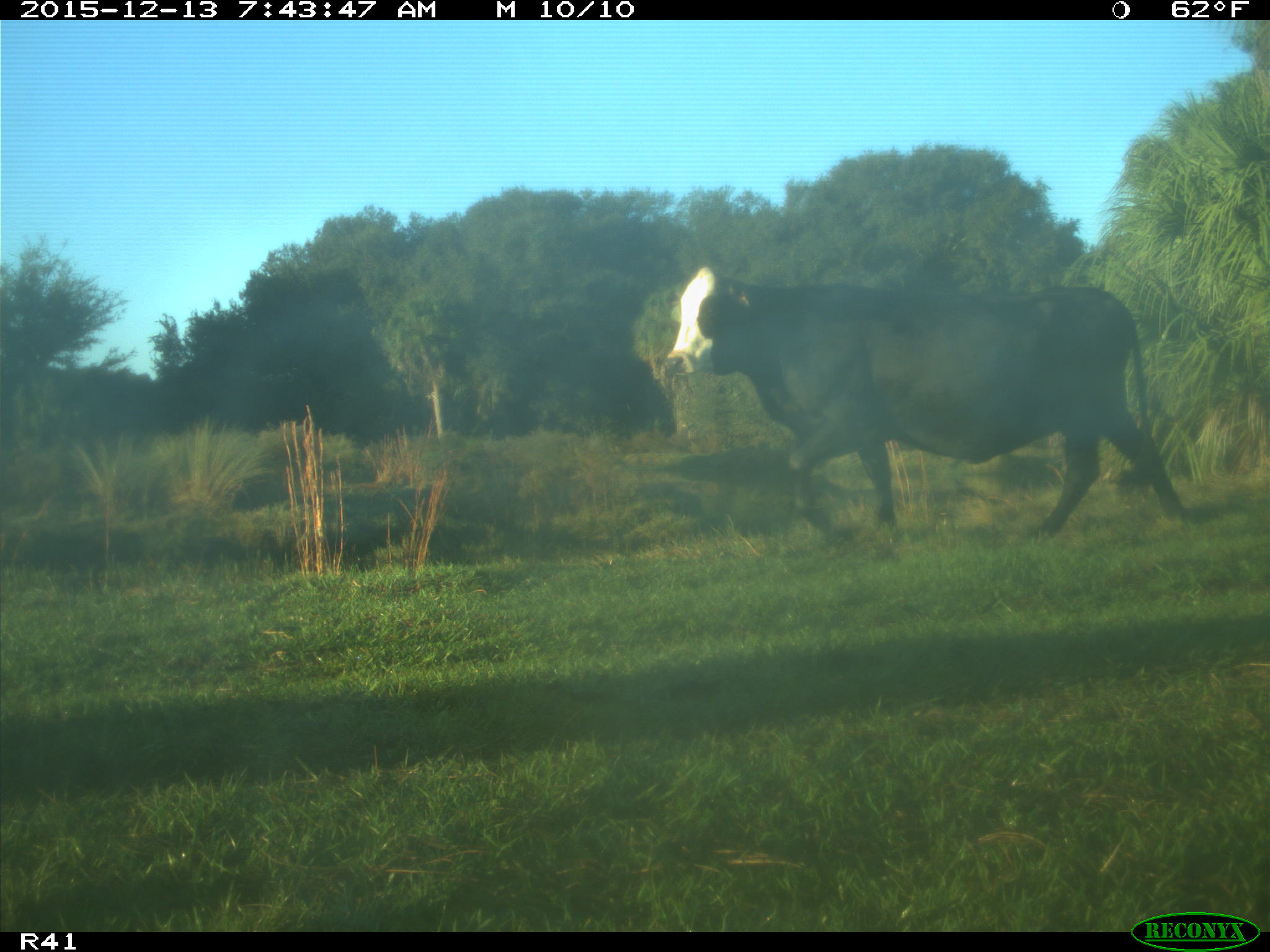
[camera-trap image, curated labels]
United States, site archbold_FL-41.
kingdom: Animalia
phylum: Chordata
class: Mammalia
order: Artiodactyla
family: Bovidae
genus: Bos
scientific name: Bos taurus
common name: domestic cow